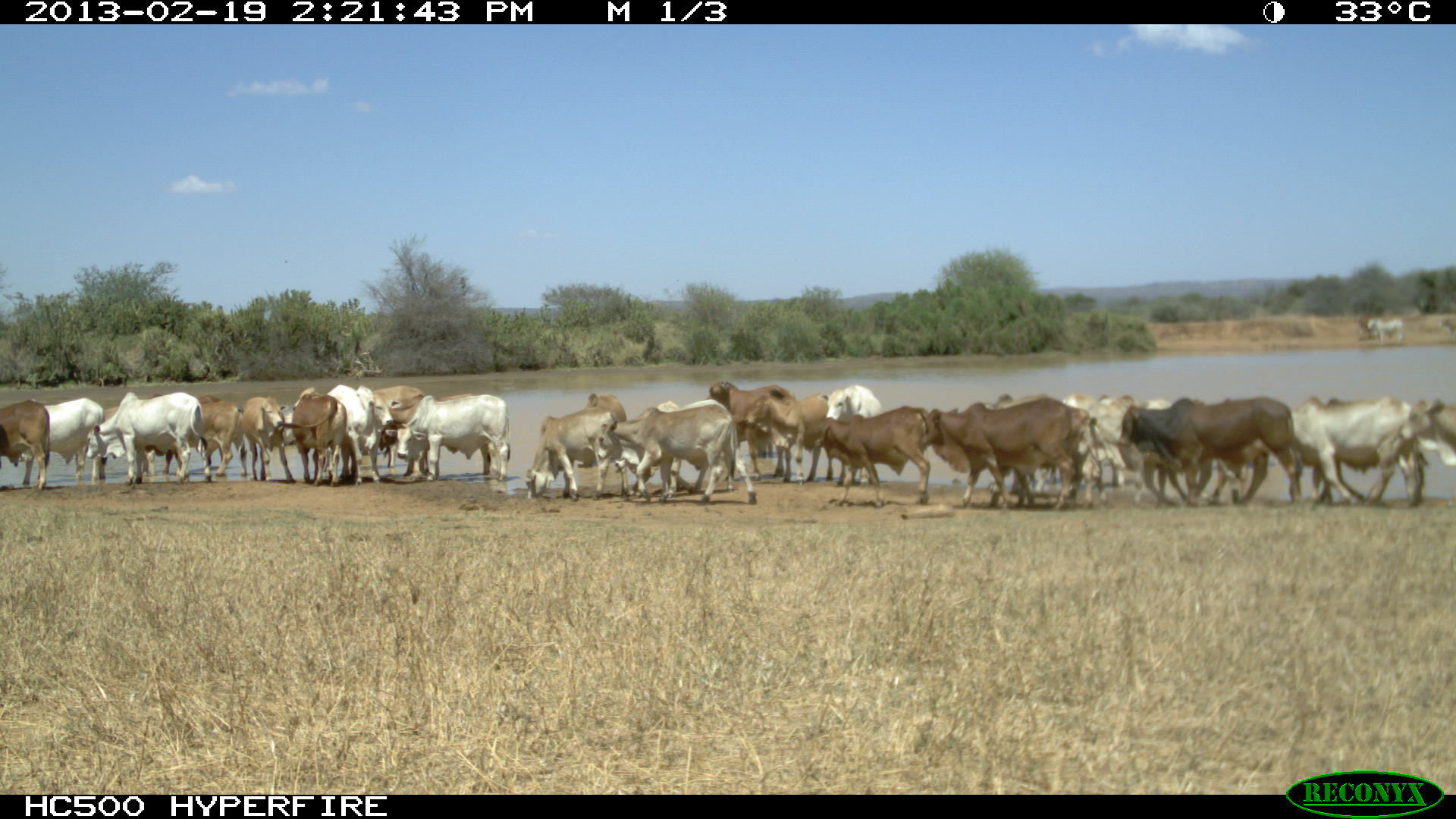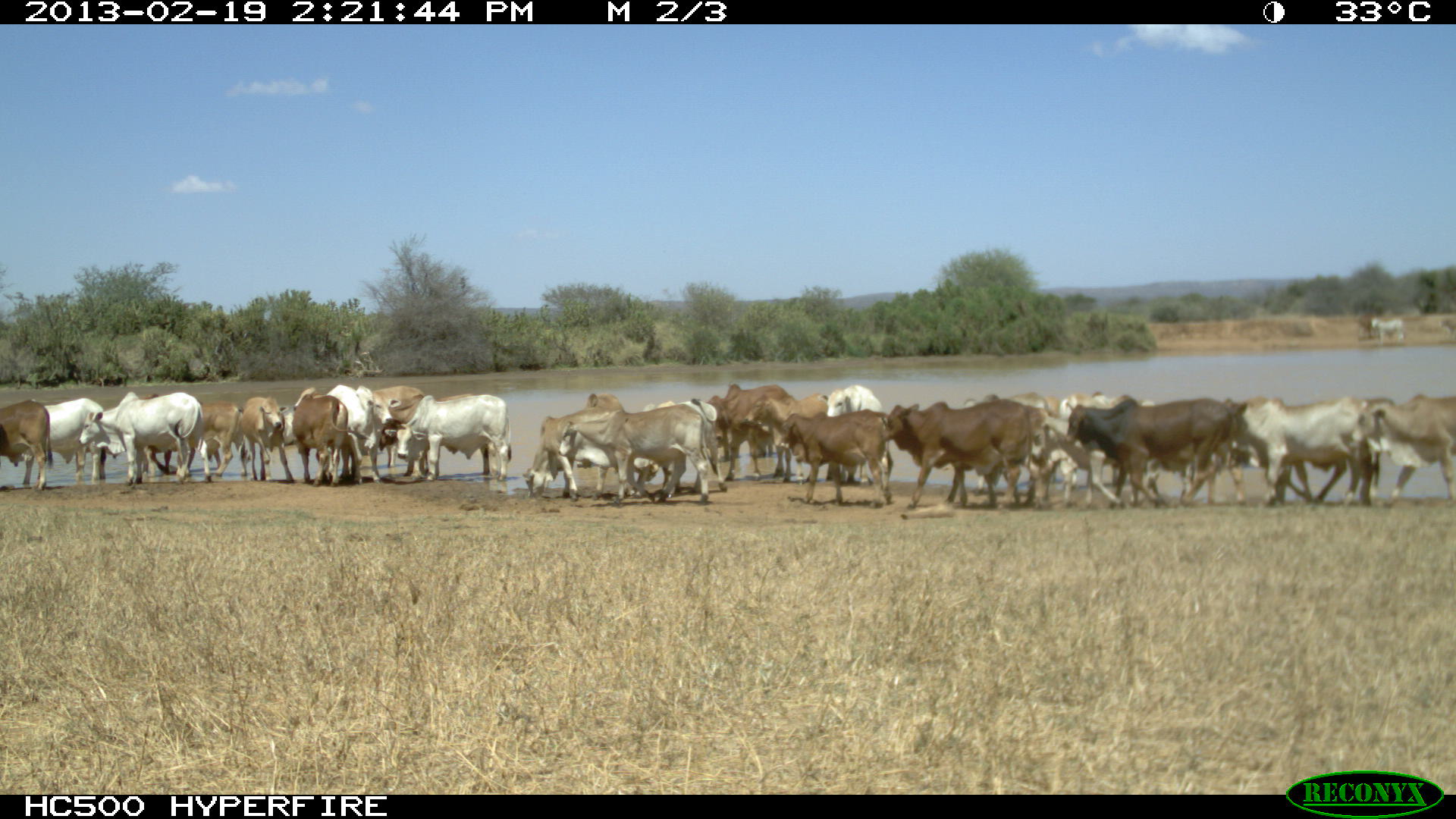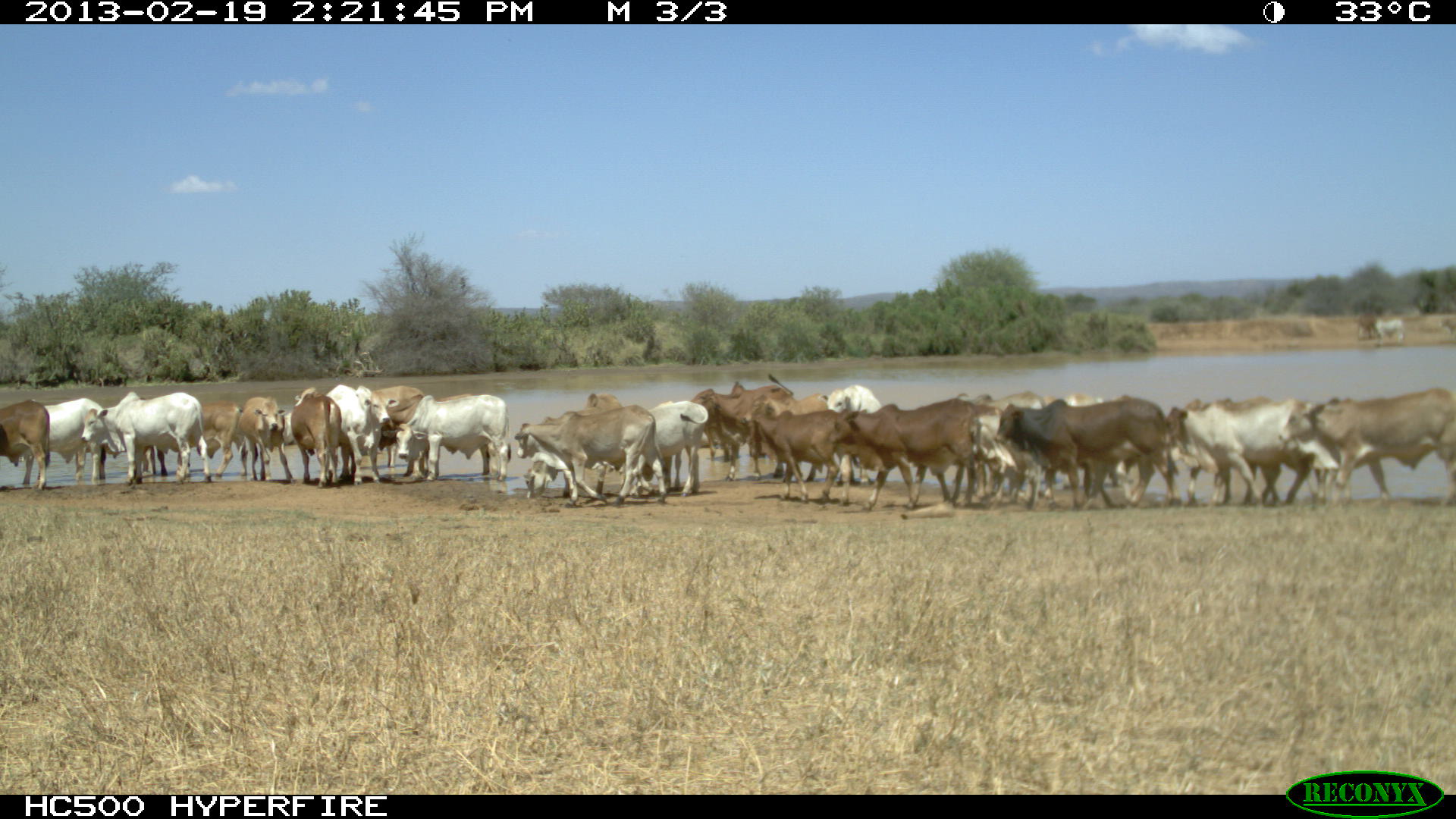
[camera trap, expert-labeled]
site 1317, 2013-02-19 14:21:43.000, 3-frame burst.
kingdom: Animalia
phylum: Chordata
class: Mammalia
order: Artiodactyla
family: Bovidae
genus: Bos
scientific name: Bos taurus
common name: domestic cattle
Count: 1.